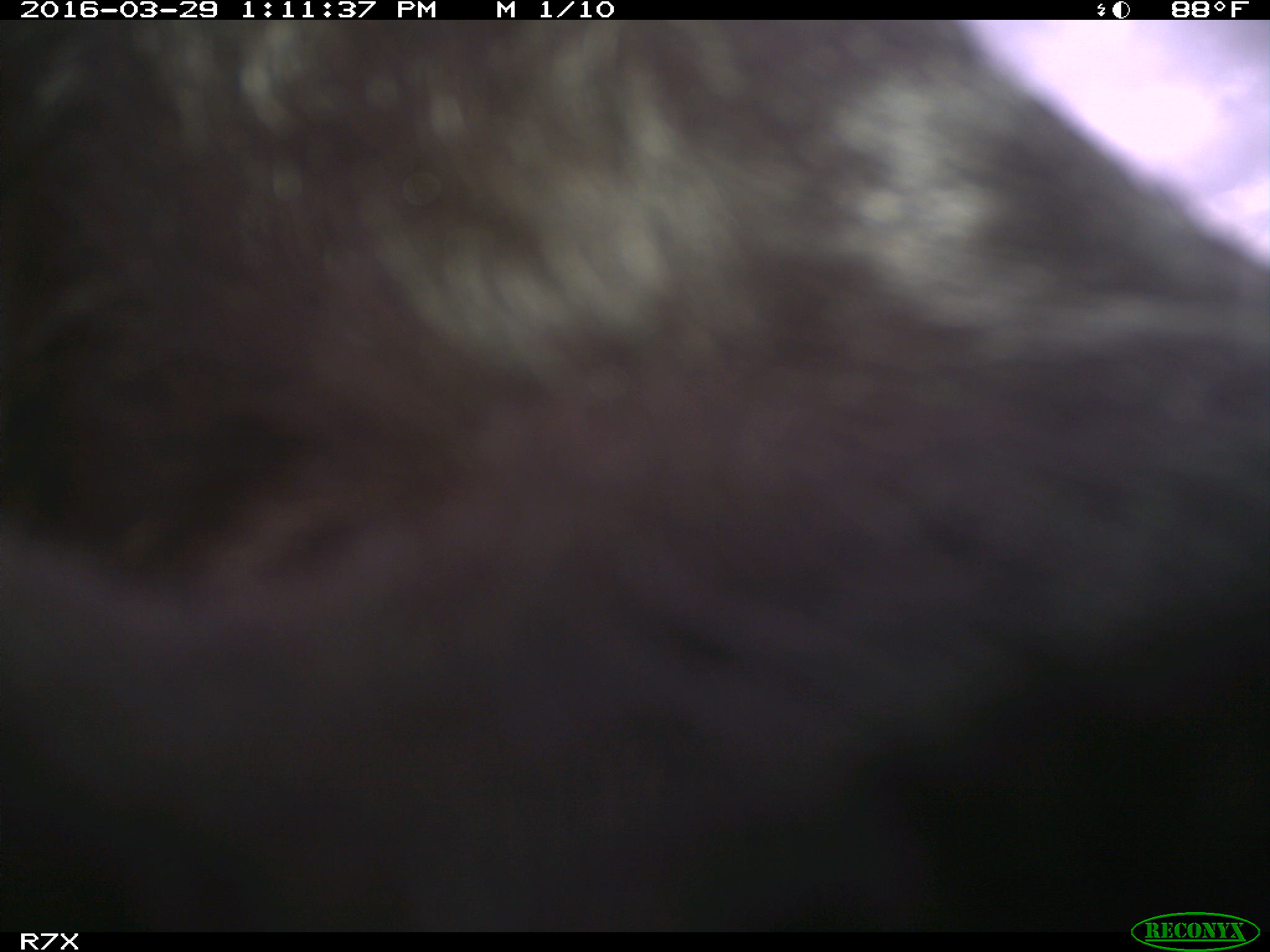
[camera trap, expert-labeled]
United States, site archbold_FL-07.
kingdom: Animalia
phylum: Chordata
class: Mammalia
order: Artiodactyla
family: Bovidae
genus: Bos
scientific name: Bos taurus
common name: domestic cow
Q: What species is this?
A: Bos taurus (domestic cow).